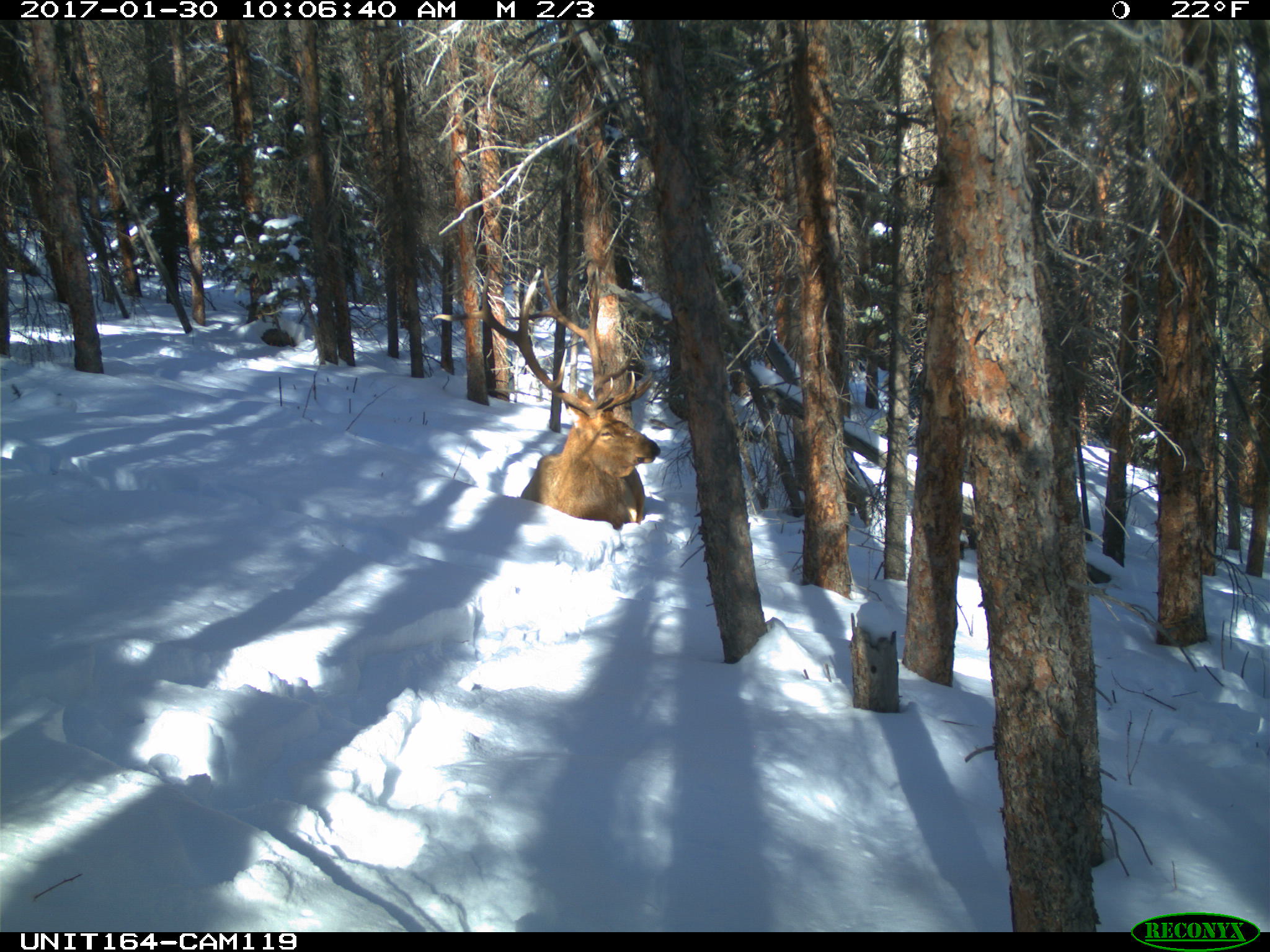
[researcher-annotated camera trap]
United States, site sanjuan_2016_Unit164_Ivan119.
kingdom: Animalia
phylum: Chordata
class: Mammalia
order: Artiodactyla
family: Cervidae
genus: Cervus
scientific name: Cervus elaphus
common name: red deer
Cervus elaphus (red deer).